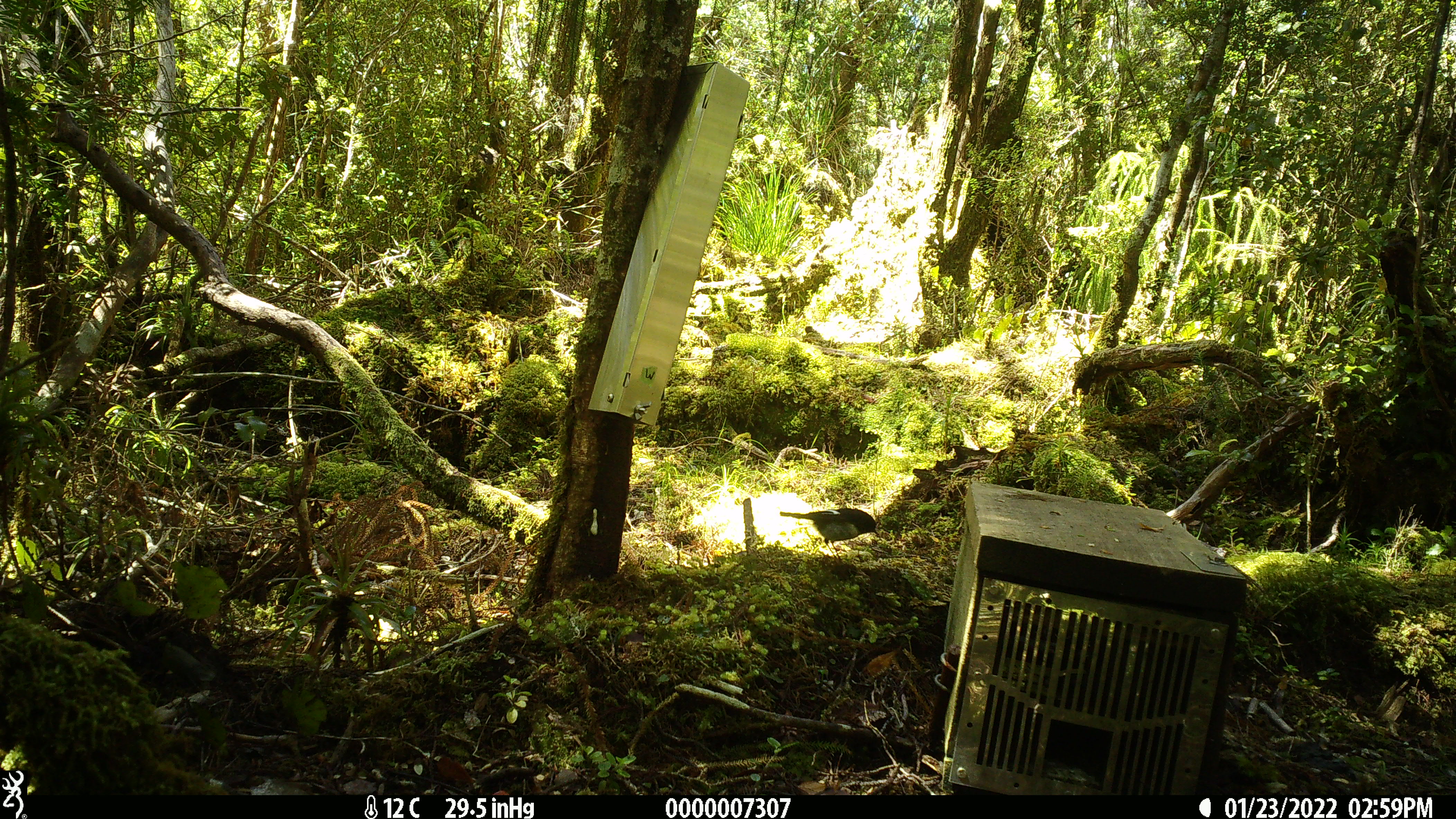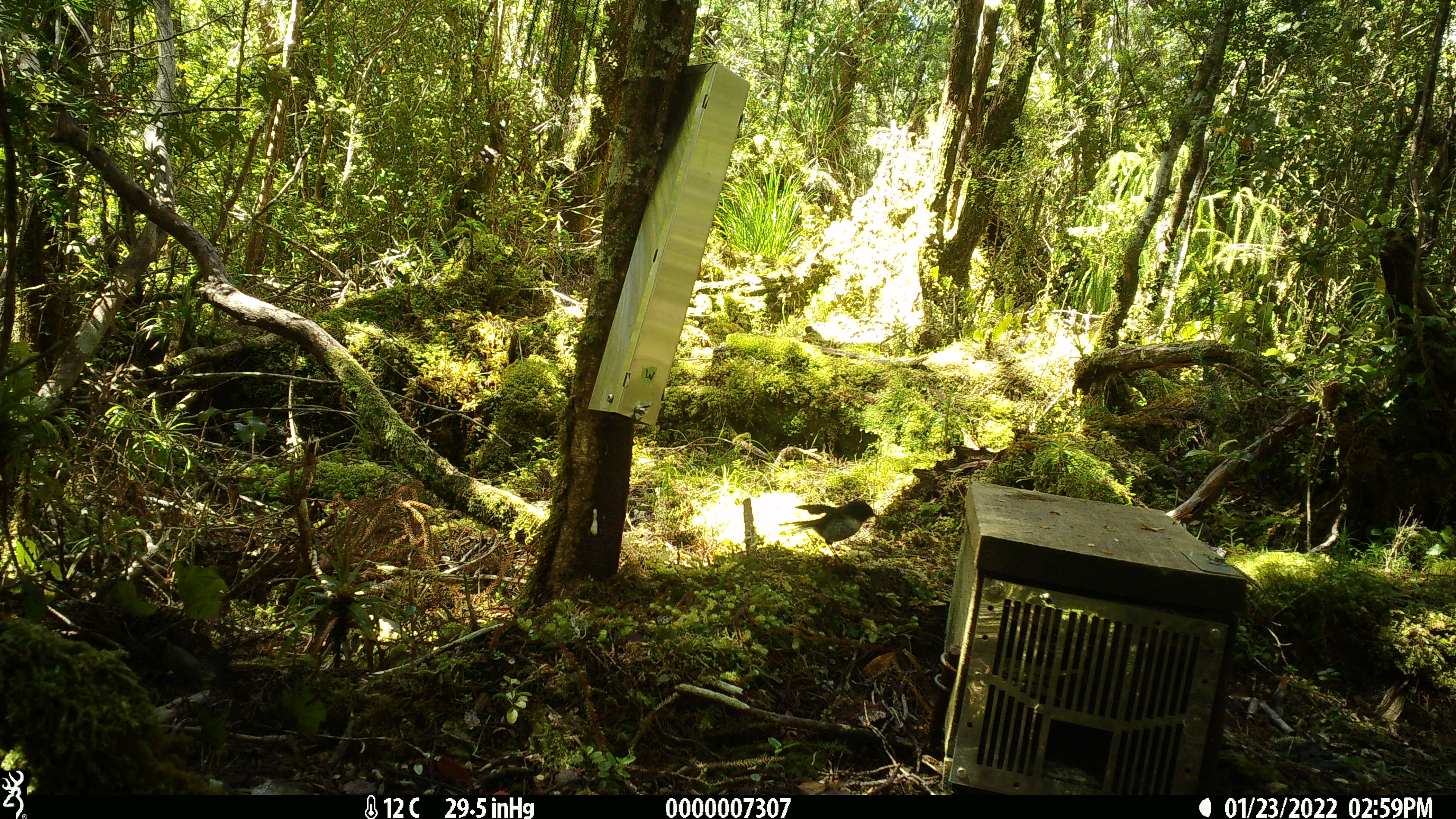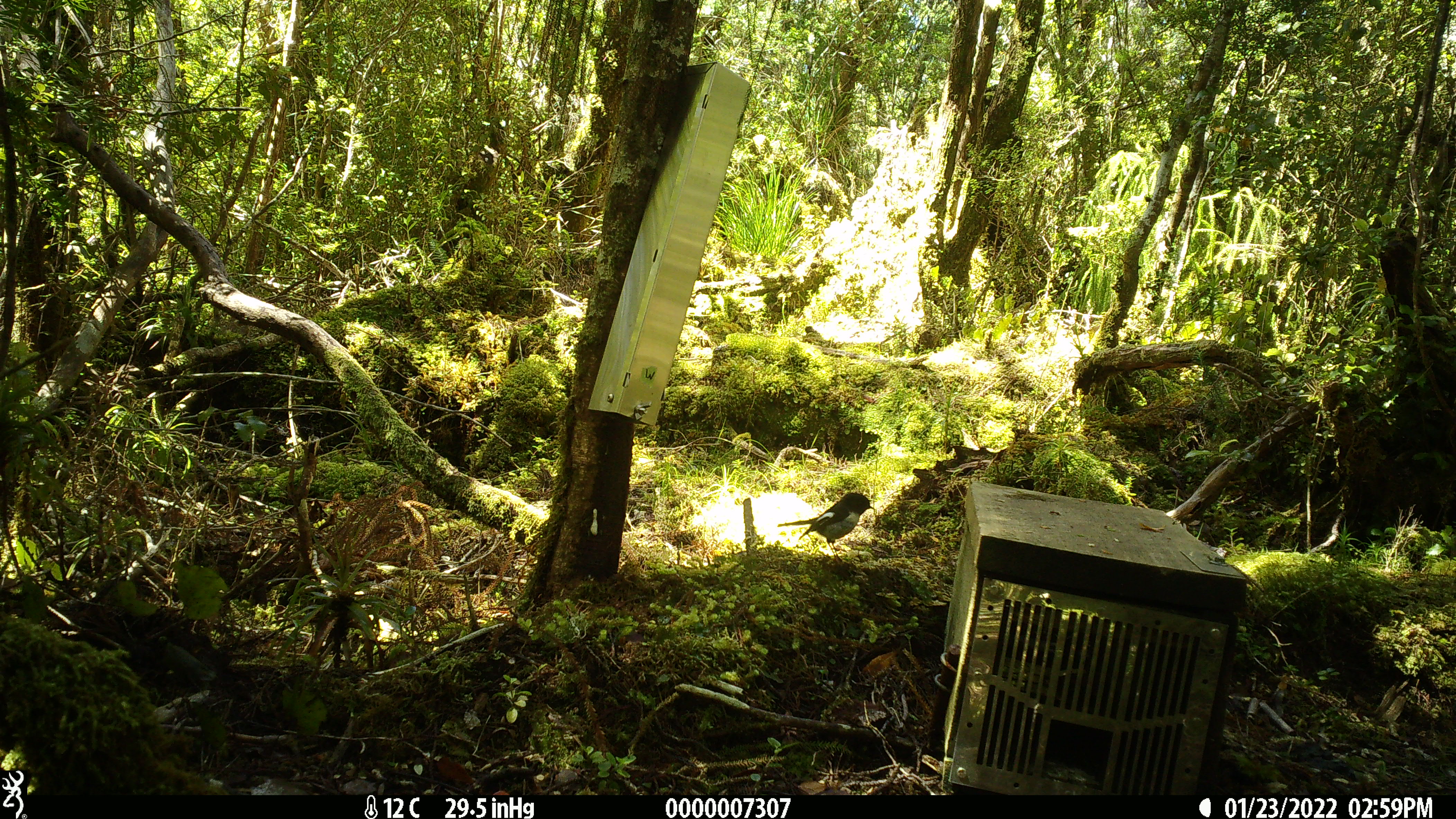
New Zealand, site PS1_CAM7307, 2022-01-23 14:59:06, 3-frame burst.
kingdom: Animalia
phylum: Chordata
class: Aves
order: Passeriformes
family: Petroicidae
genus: Petroica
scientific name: Petroica macrocephala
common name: tomtit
Tomtit (Petroica macrocephala).